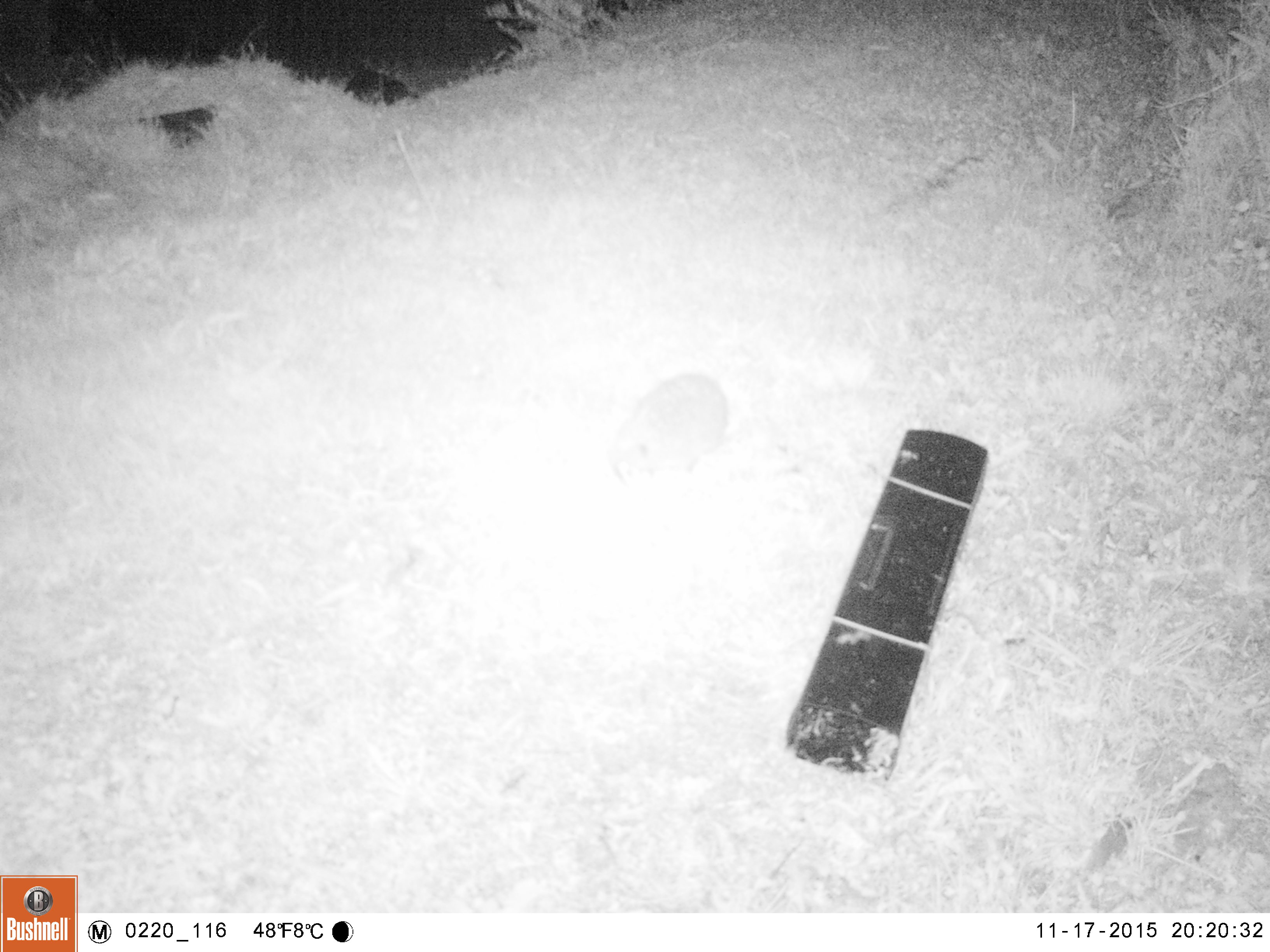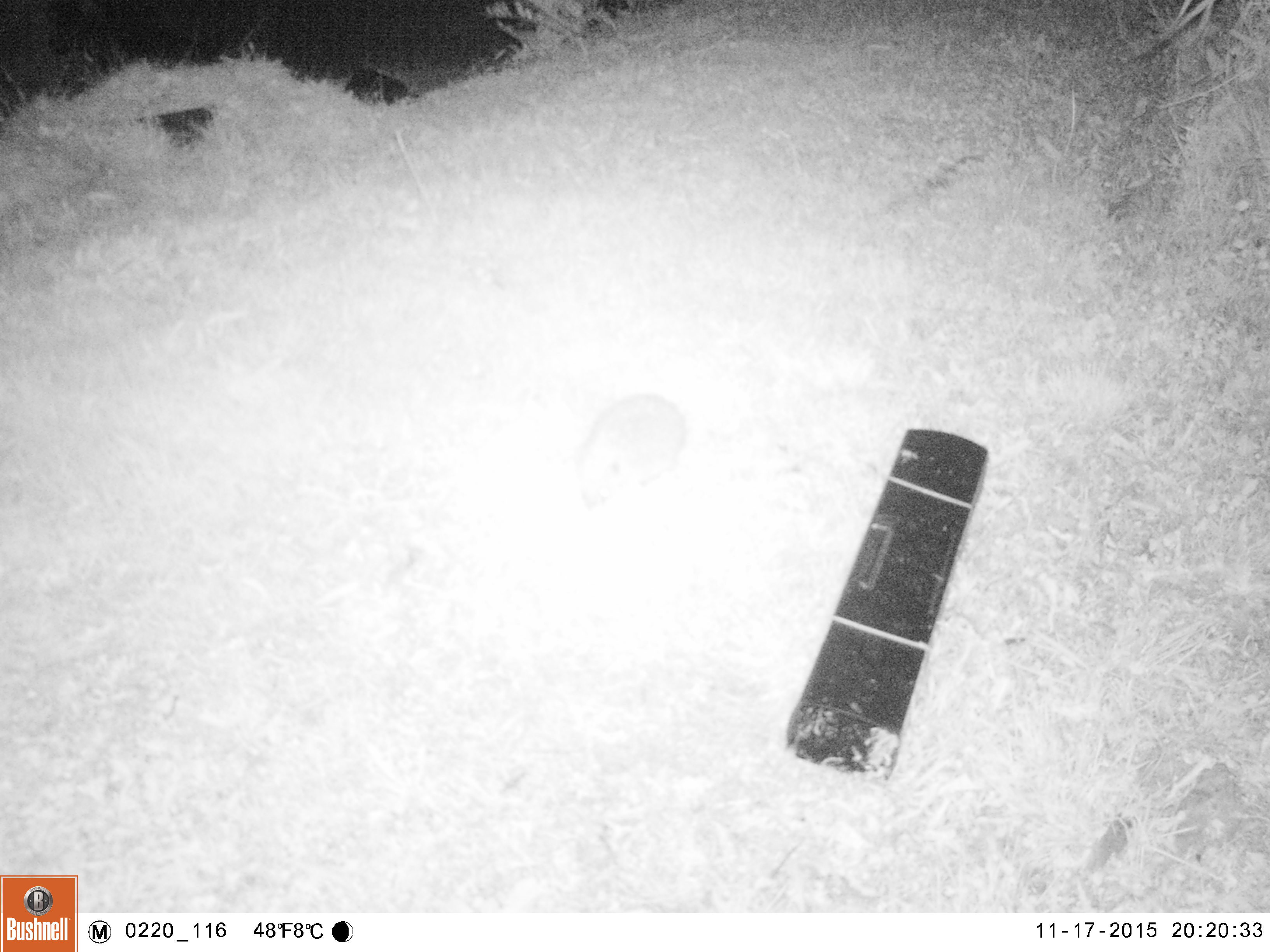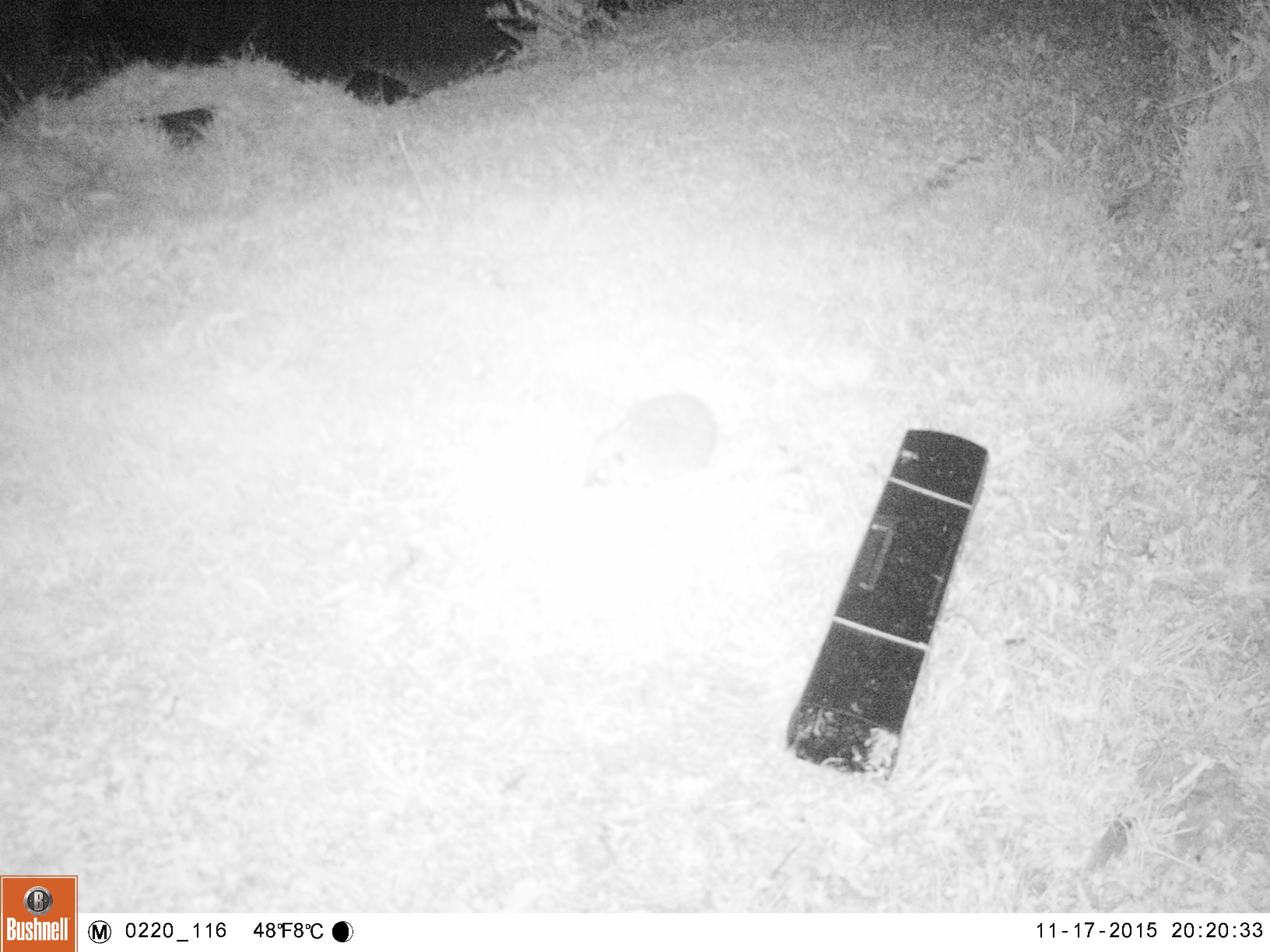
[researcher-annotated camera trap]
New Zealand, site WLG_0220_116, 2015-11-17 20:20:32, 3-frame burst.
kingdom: Animalia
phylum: Chordata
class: Mammalia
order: Eulipotyphla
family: Erinaceidae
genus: Erinaceus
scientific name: Erinaceus europaeus europaeus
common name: european hedgehog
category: hedgehog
Hedgehog (european hedgehog) (Erinaceus europaeus europaeus).